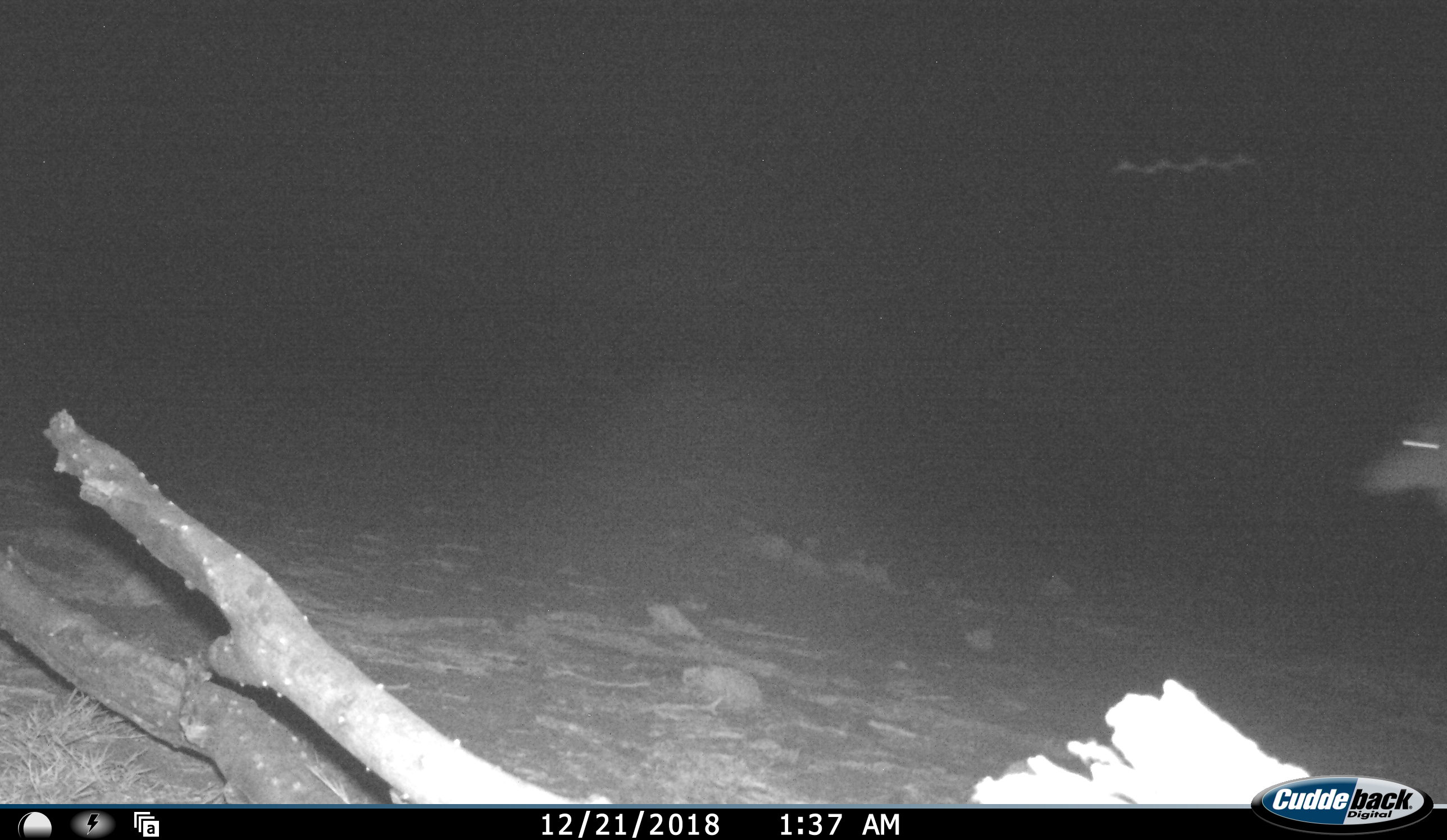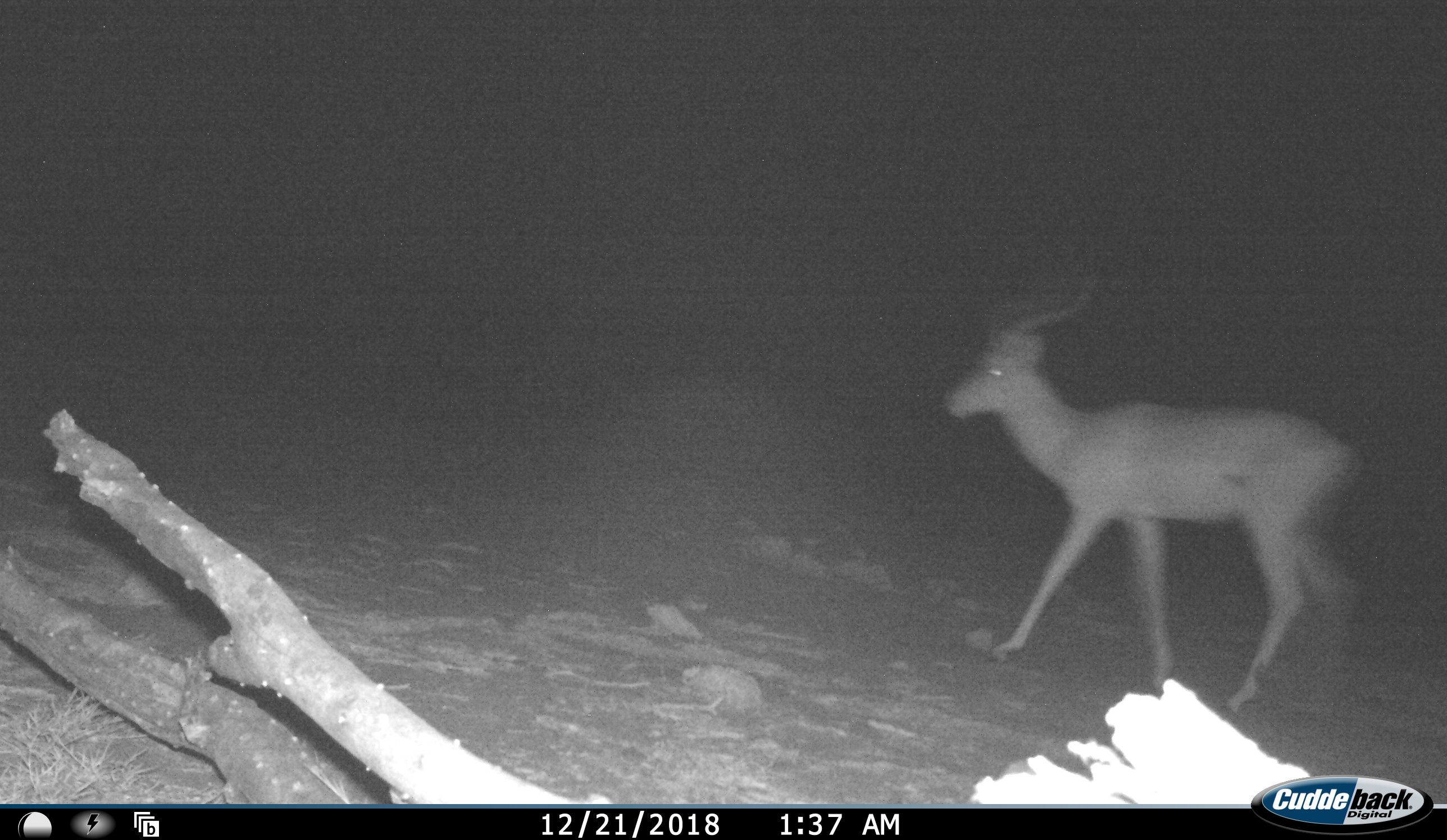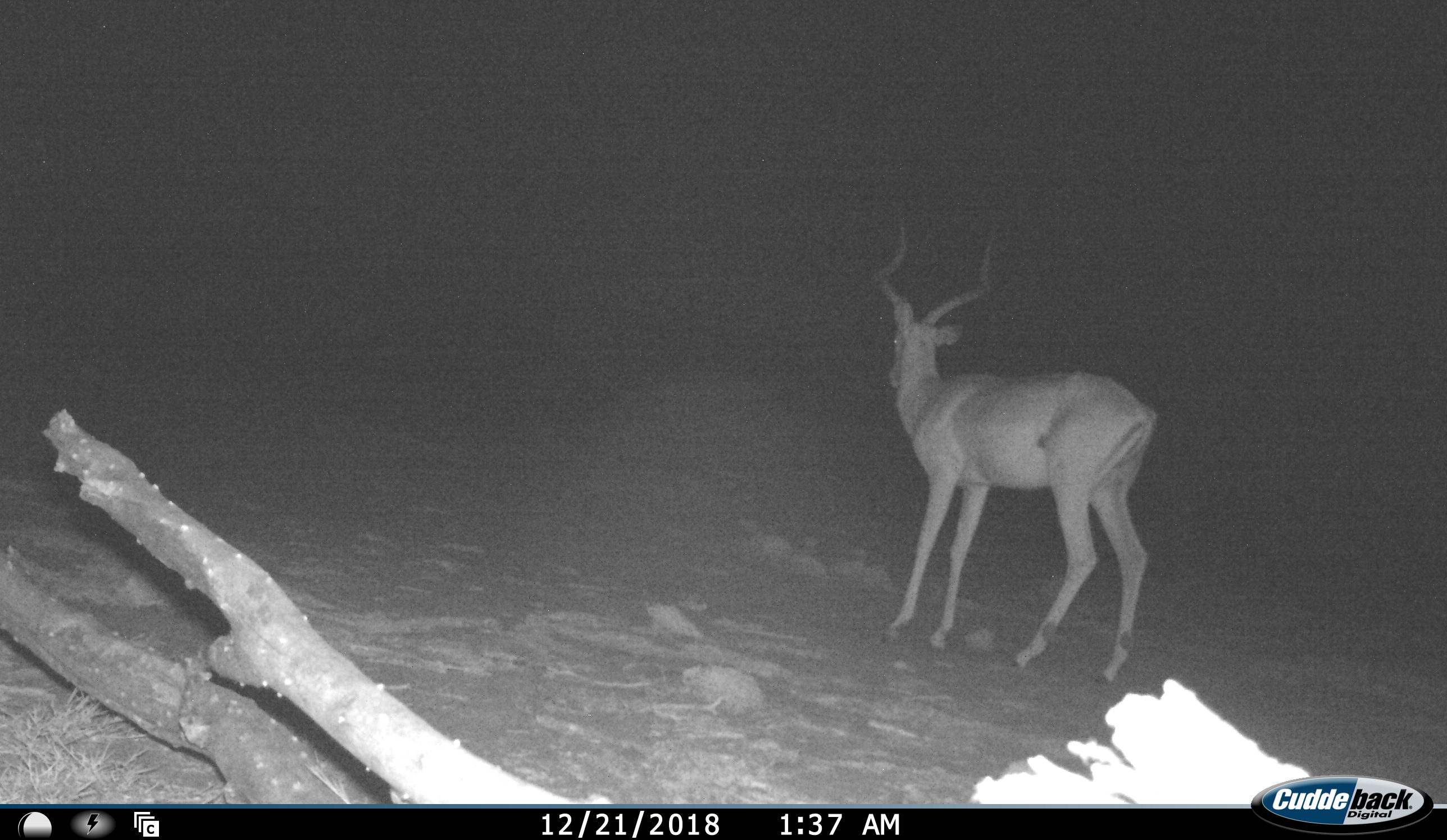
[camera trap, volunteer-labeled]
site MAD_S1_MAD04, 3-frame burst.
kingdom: Animalia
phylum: Chordata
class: Mammalia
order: Artiodactyla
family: Bovidae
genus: Aepyceros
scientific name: Aepyceros melampus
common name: impala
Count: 1.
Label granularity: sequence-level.